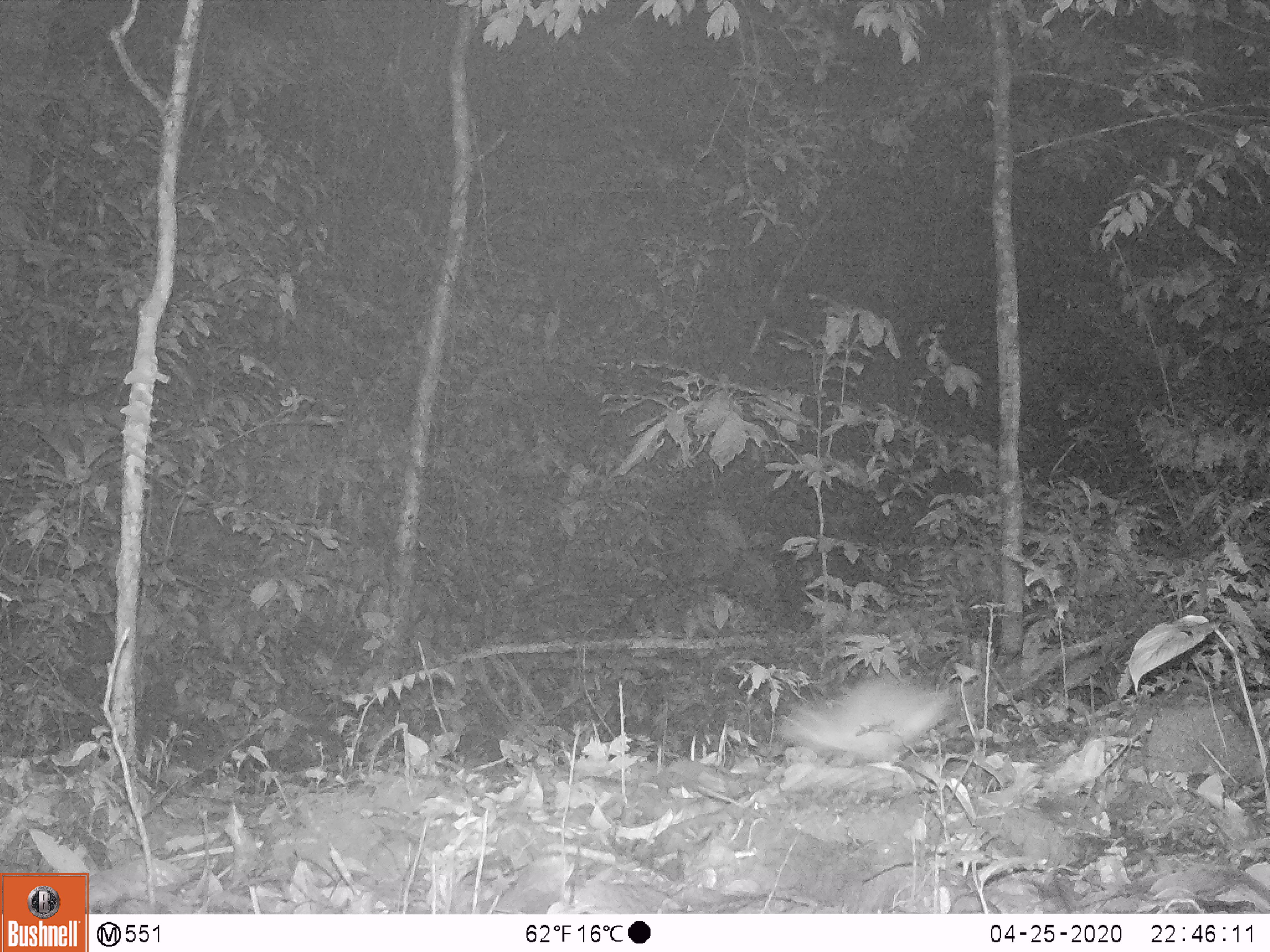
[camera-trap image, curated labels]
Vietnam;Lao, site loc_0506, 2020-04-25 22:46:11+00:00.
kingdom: Animalia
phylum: Chordata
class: Mammalia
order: Rodentia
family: Muridae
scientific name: Muridae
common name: old-world mice and rats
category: unidentified murid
Unidentified murid (old-world mice and rats) (Muridae). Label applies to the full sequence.